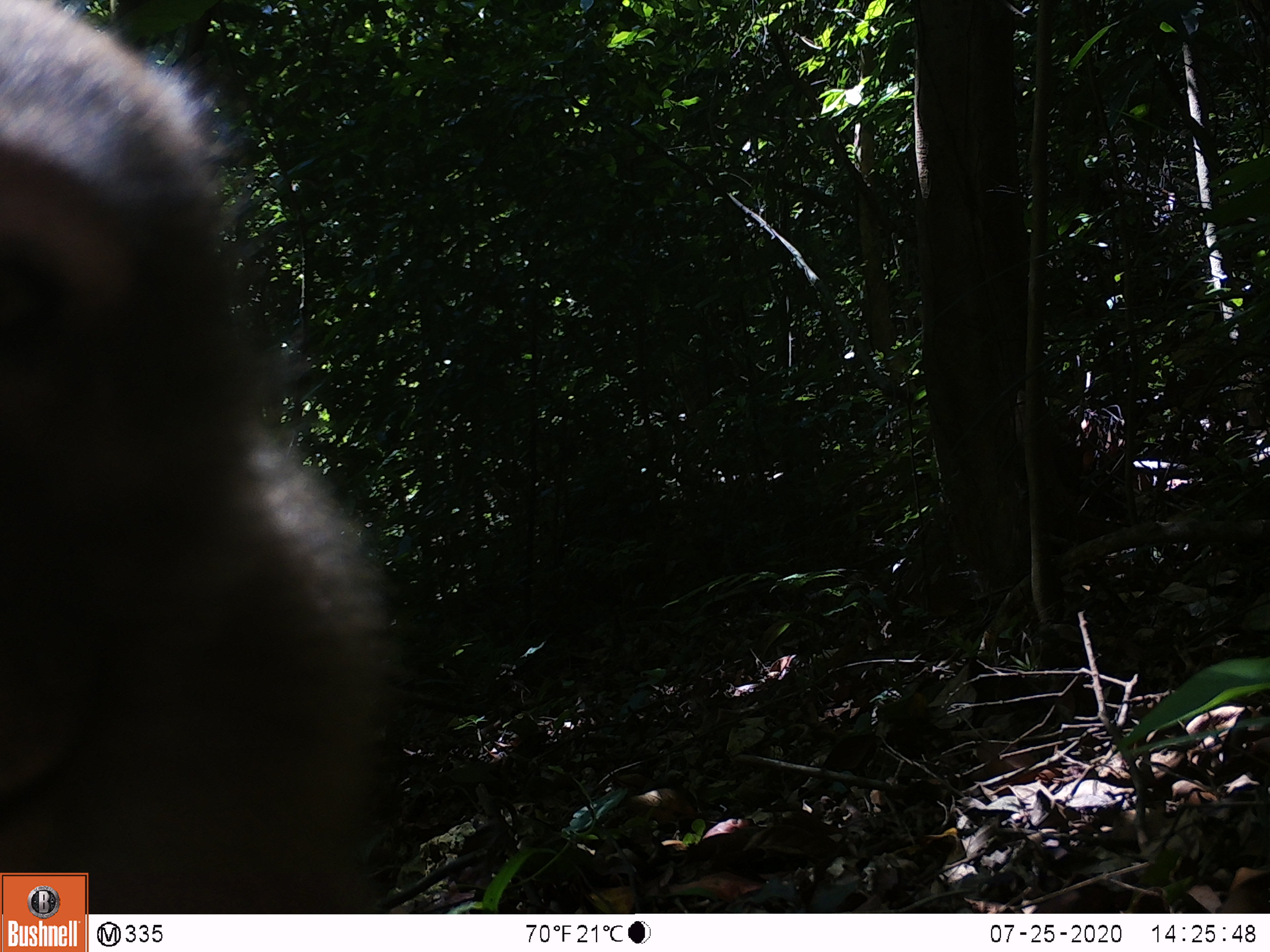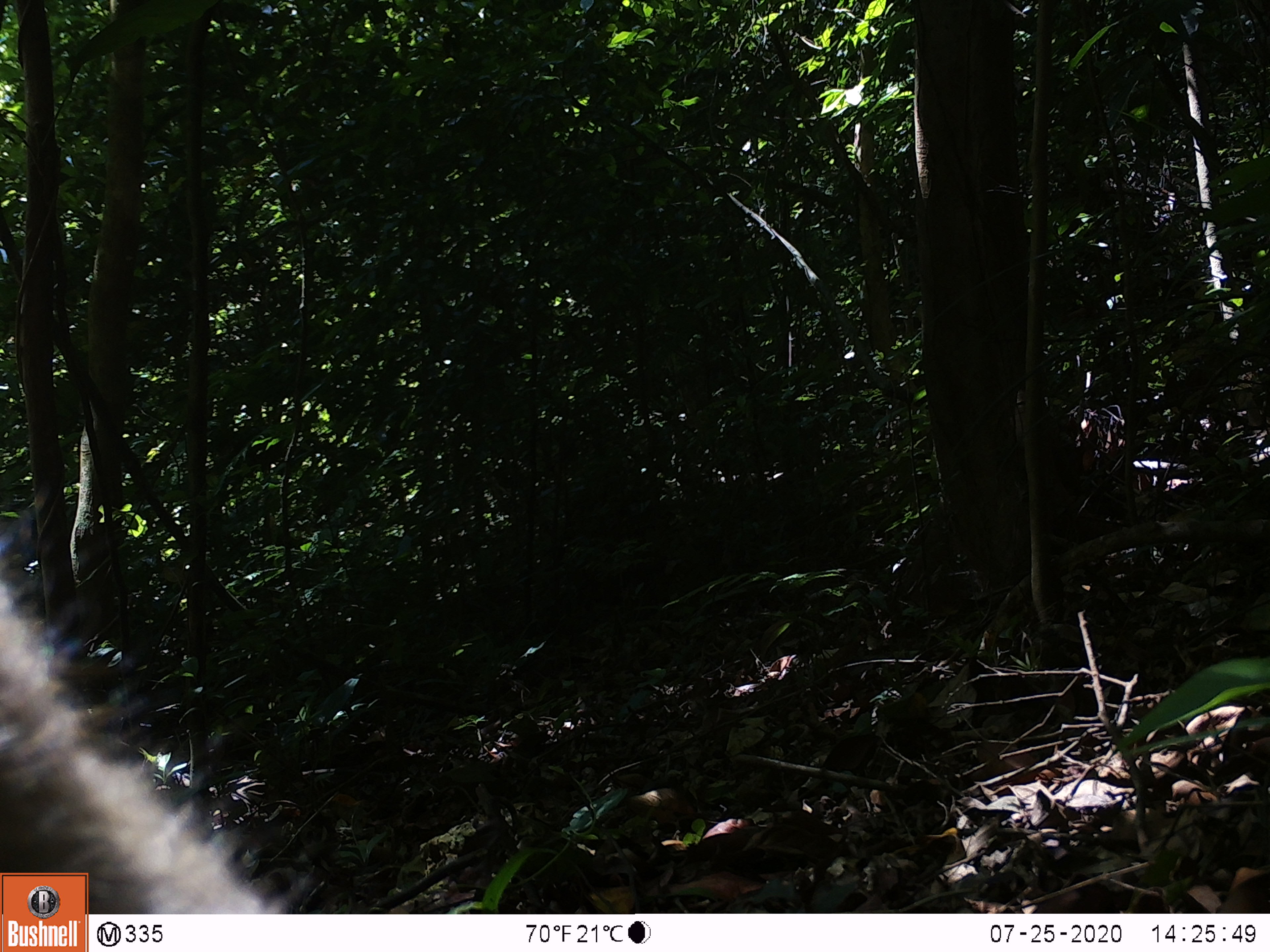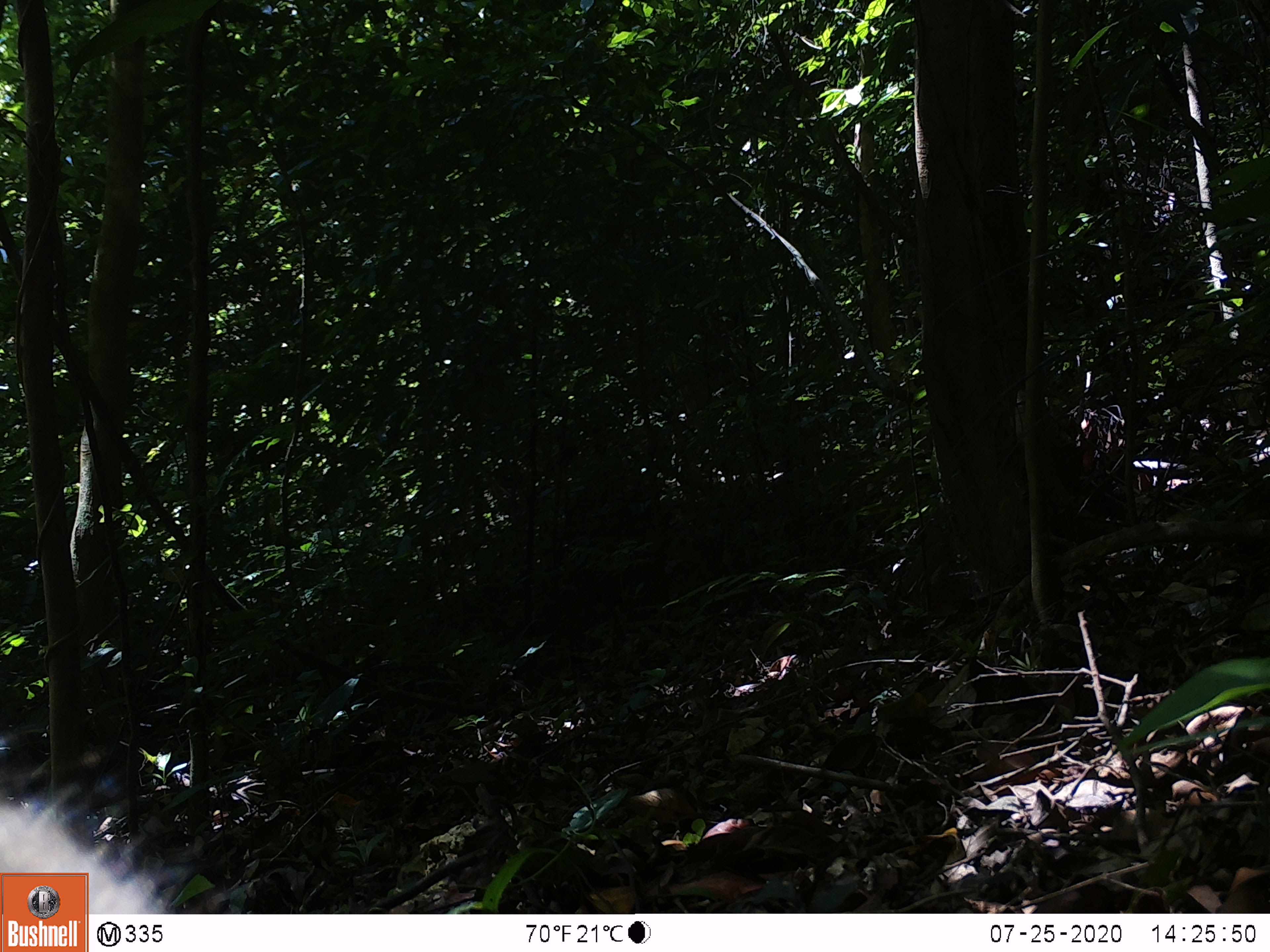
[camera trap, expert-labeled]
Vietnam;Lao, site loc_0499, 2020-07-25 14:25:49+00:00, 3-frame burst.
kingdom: Animalia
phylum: Chordata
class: Mammalia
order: Primates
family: Cercopithecidae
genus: Macaca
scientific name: Macaca nemestrina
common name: pig-tailed macaque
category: pig tailed macaque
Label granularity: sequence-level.